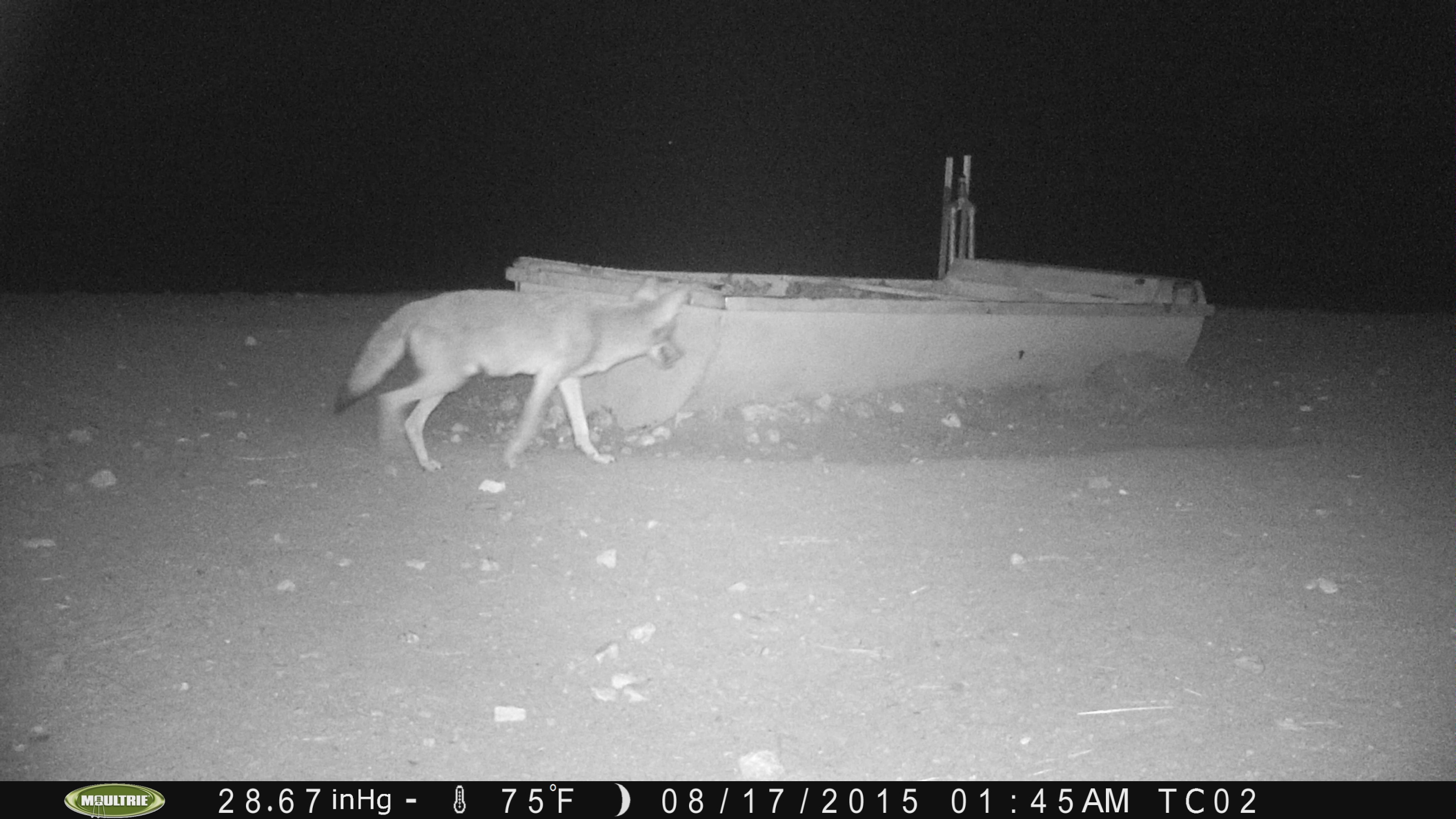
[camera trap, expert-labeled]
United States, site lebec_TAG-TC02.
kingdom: Animalia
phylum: Chordata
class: Mammalia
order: Carnivora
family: Canidae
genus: Canis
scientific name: Canis latrans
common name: coyote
Canis latrans (coyote).